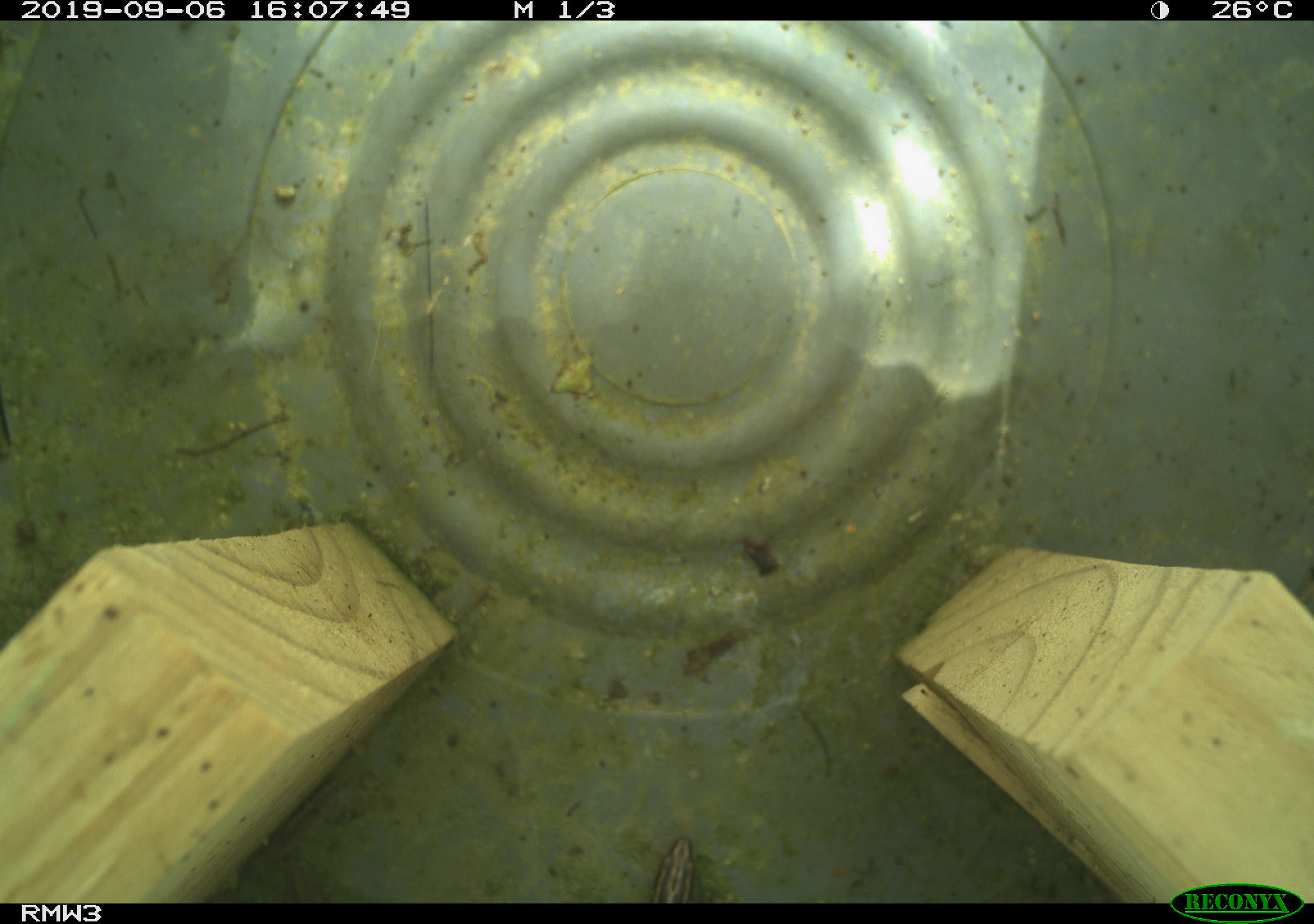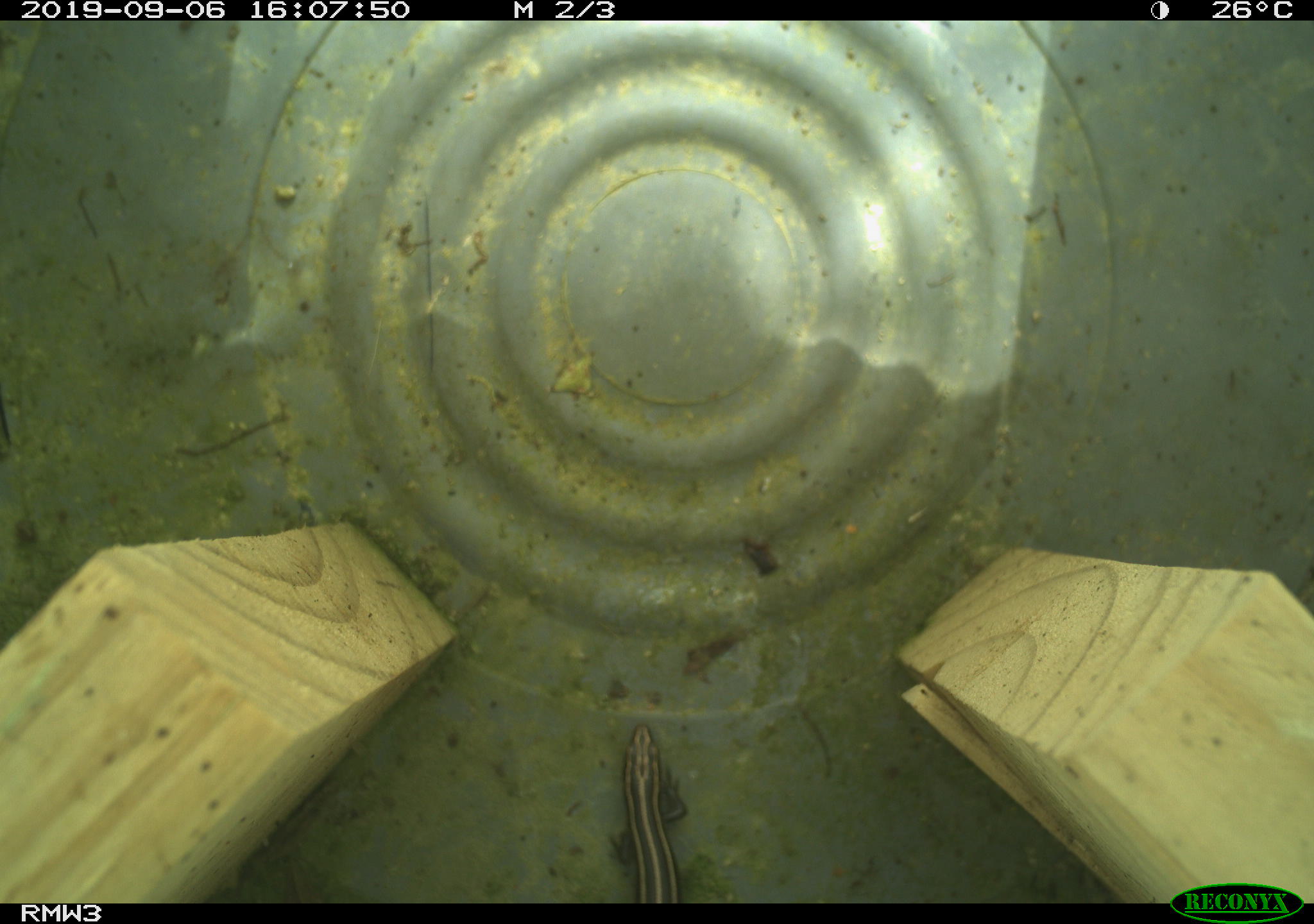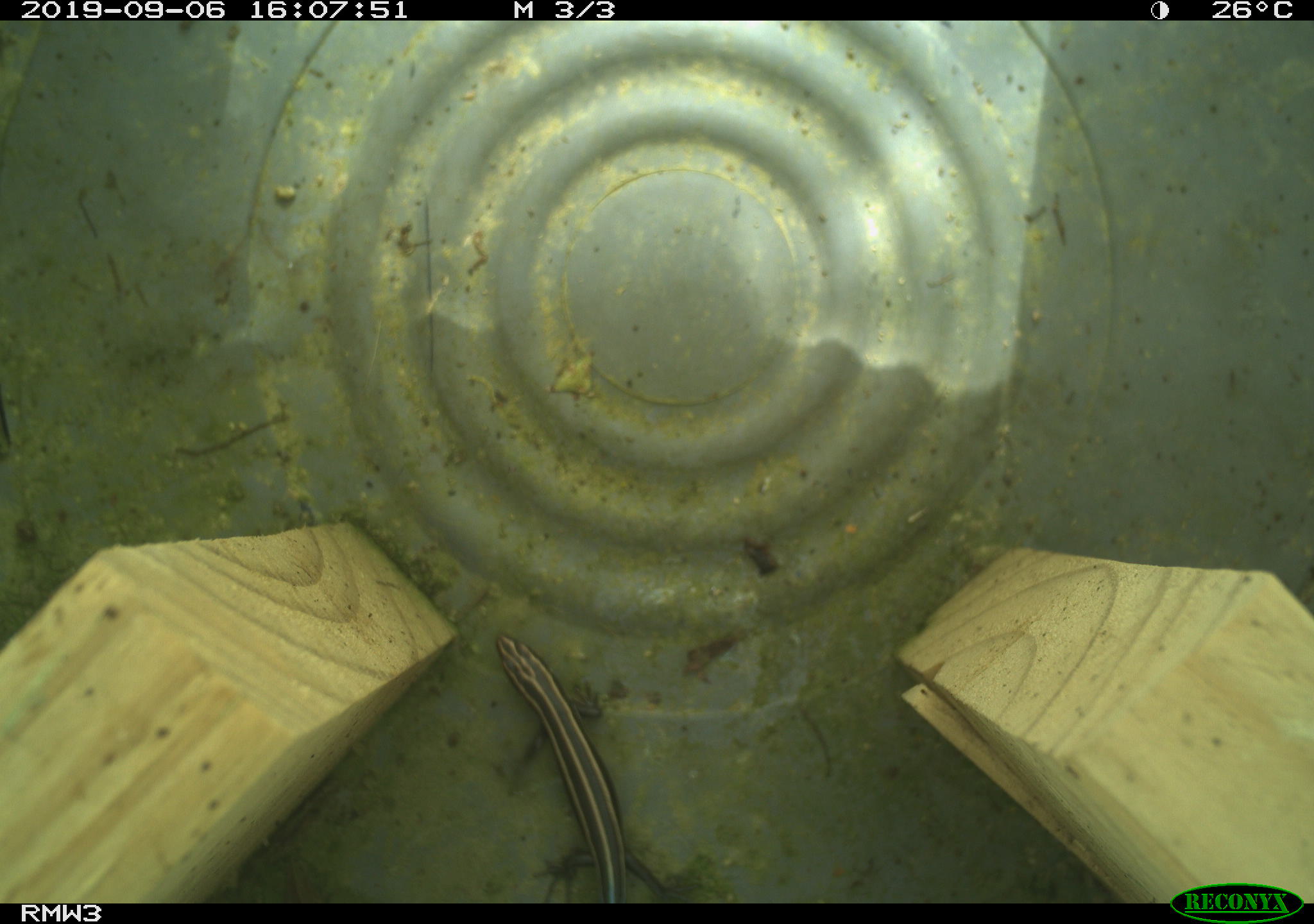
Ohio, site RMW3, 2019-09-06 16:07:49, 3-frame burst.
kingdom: Animalia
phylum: Chordata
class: Reptilia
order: Squamata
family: Scincidae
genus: Plestiodon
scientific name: Plestiodon fasciatus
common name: common five-lined skink